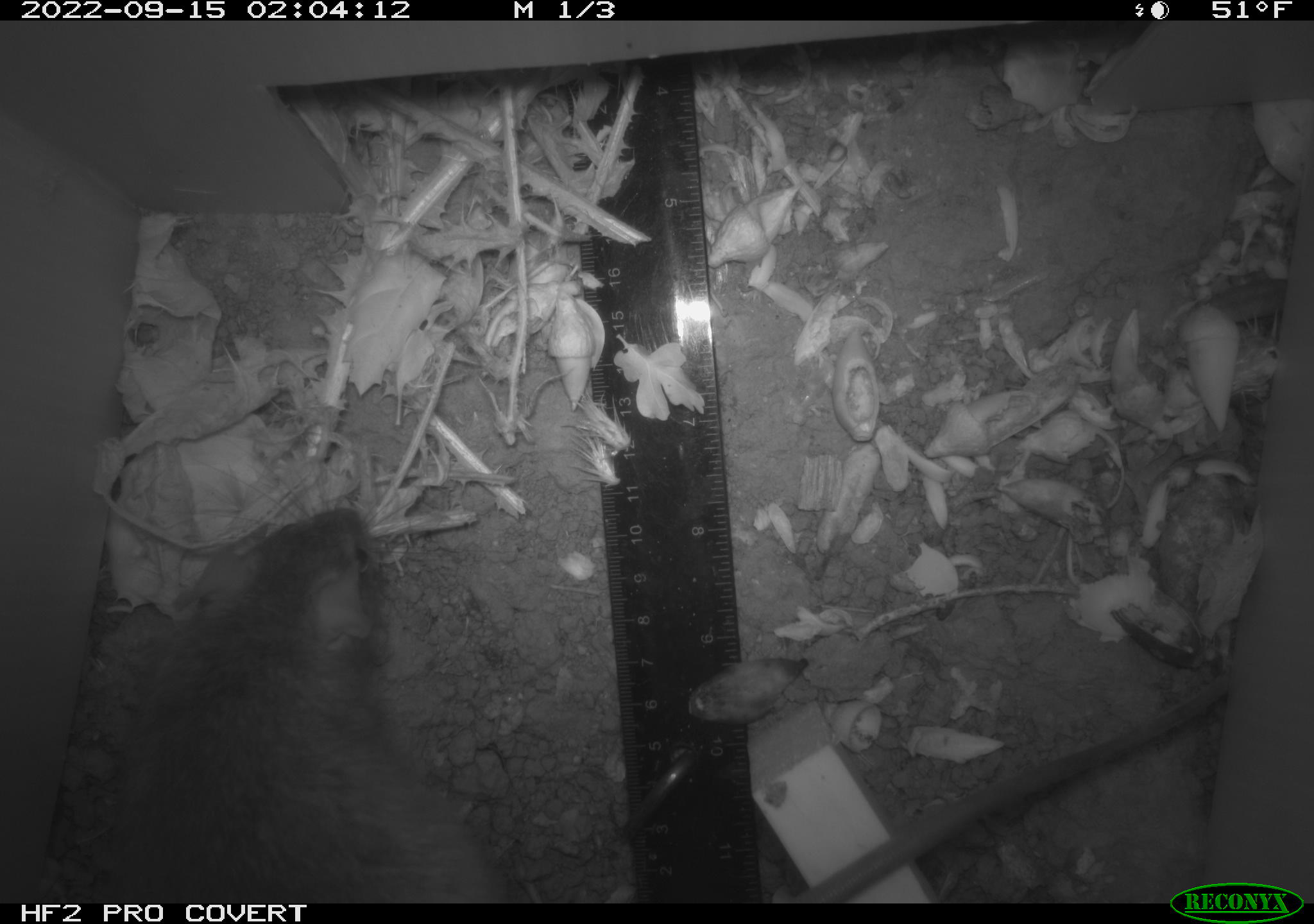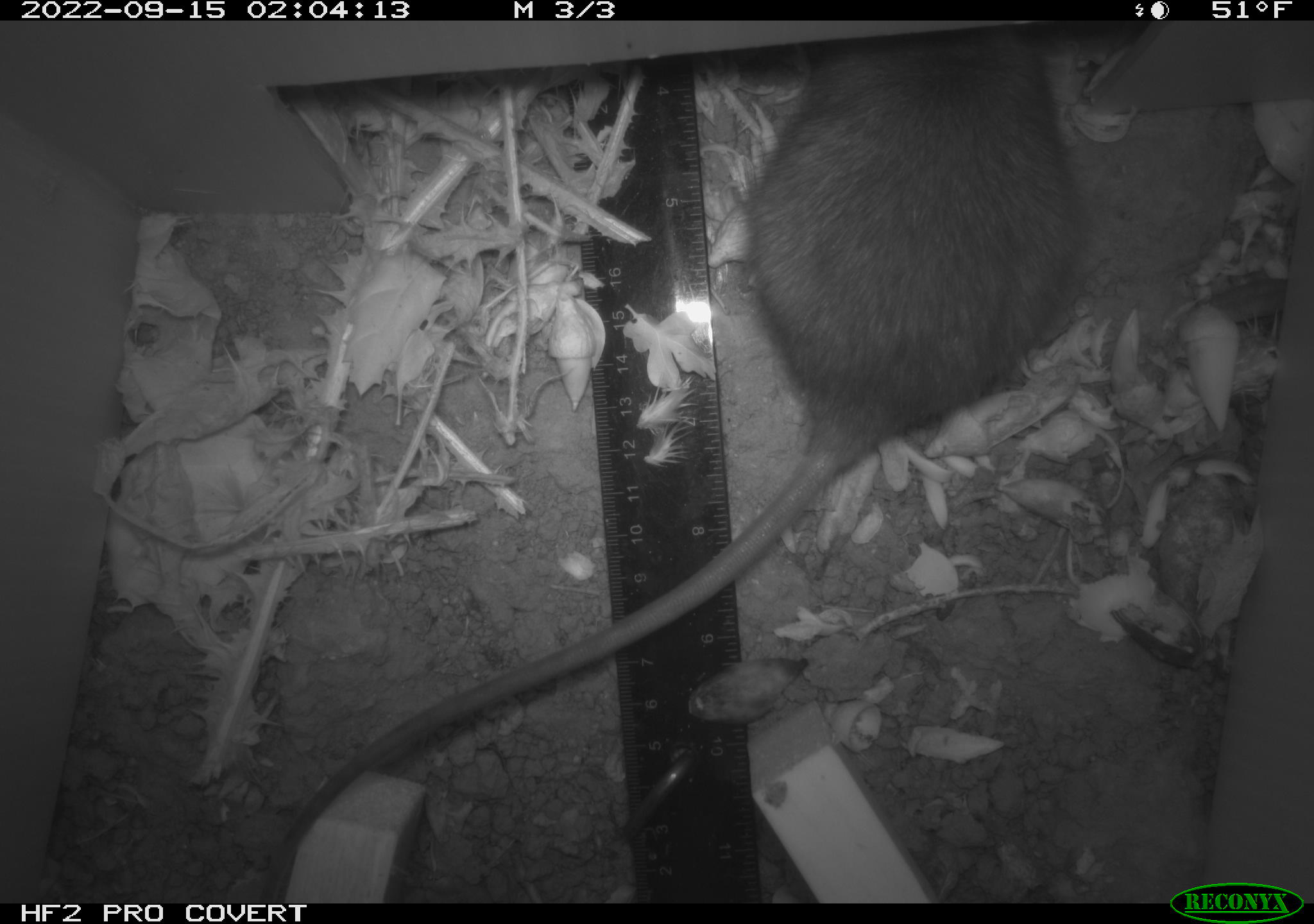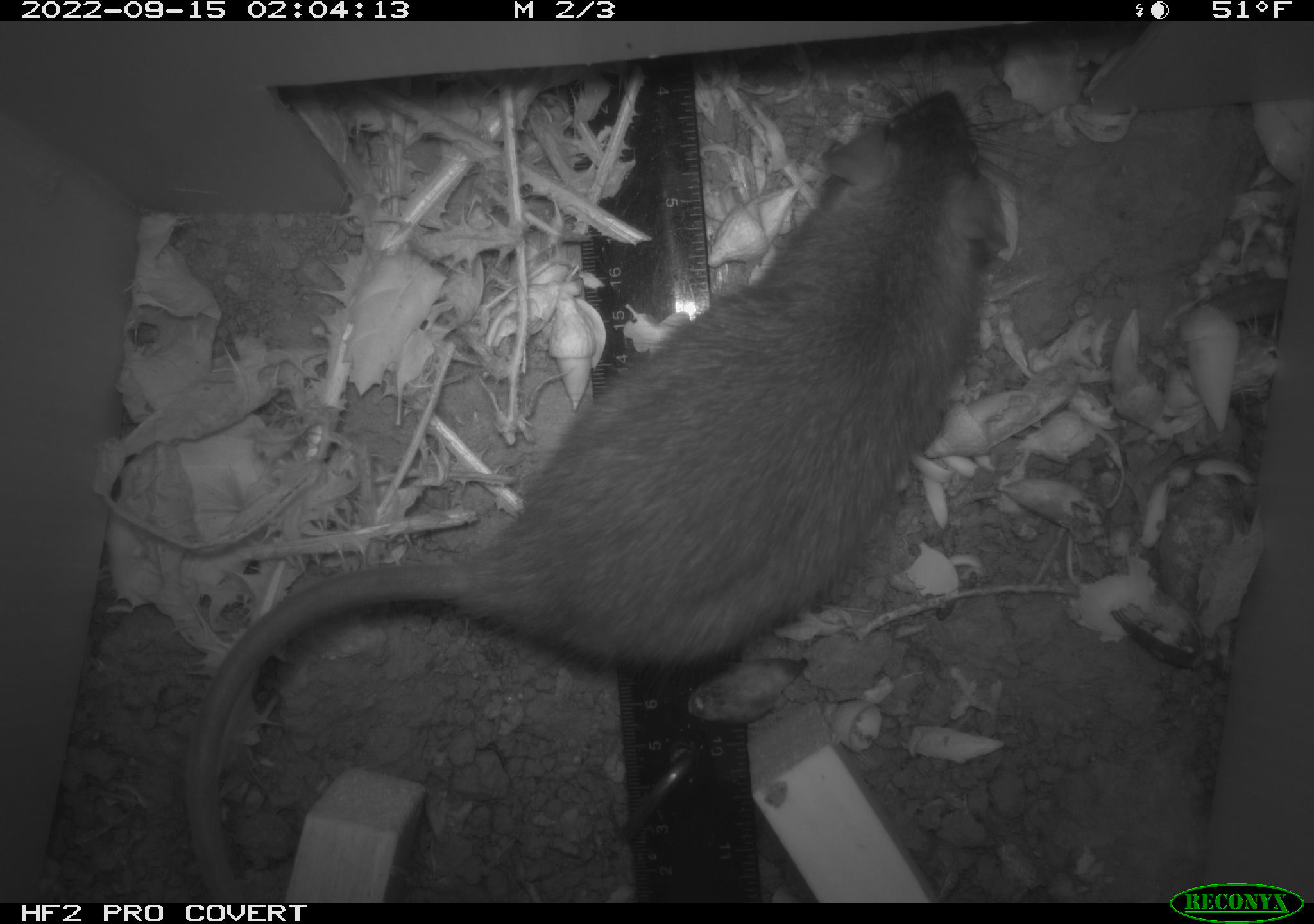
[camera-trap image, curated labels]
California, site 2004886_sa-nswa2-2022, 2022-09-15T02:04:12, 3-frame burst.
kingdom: Animalia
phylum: Chordata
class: Mammalia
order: Rodentia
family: Muridae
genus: Rattus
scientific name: Rattus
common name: rat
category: rattus species